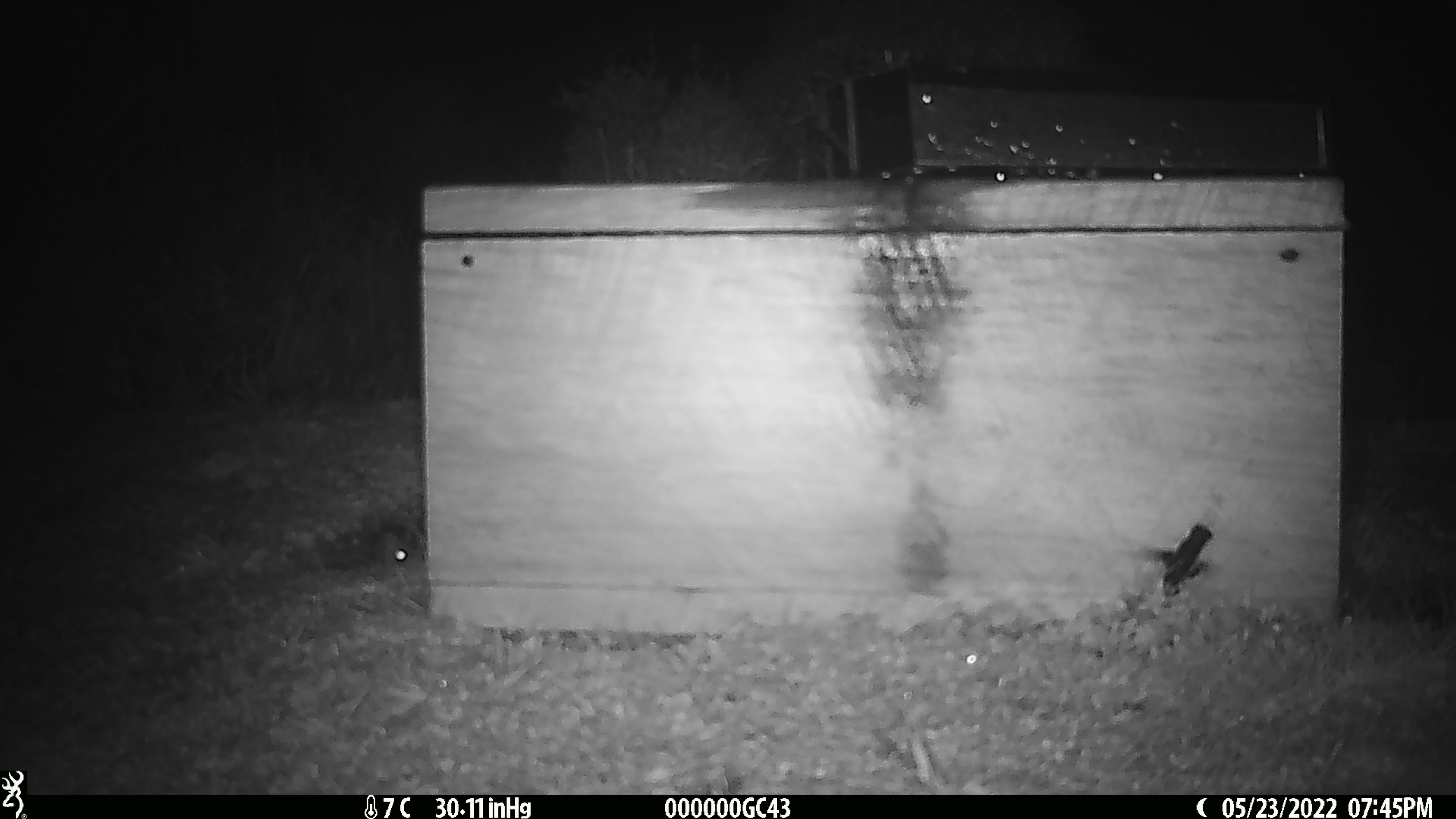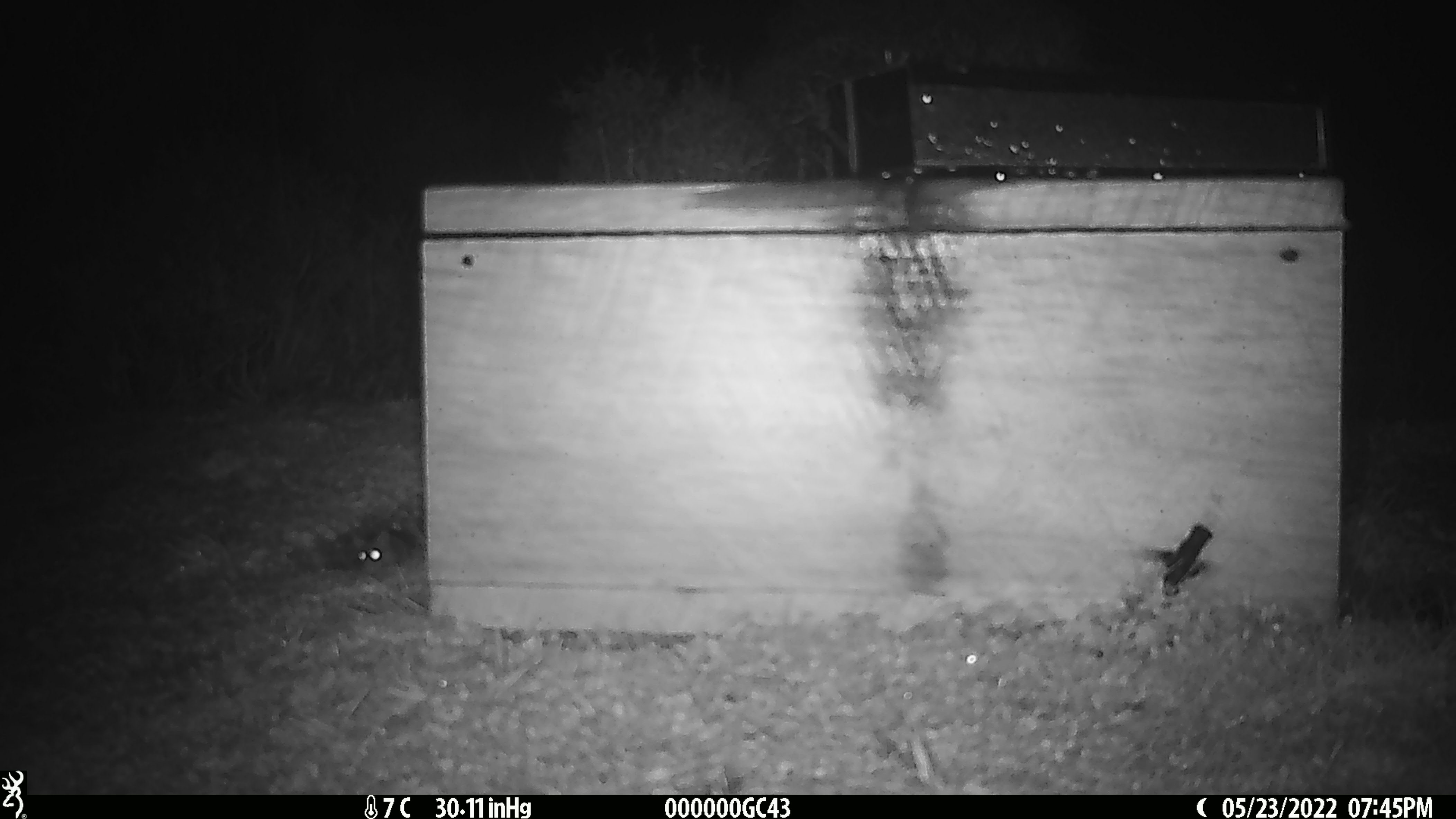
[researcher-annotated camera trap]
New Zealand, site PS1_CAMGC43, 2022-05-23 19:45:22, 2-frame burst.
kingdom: Animalia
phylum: Chordata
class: Mammalia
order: Rodentia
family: Muridae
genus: Mus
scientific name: Mus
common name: mouse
Mouse (Mus).